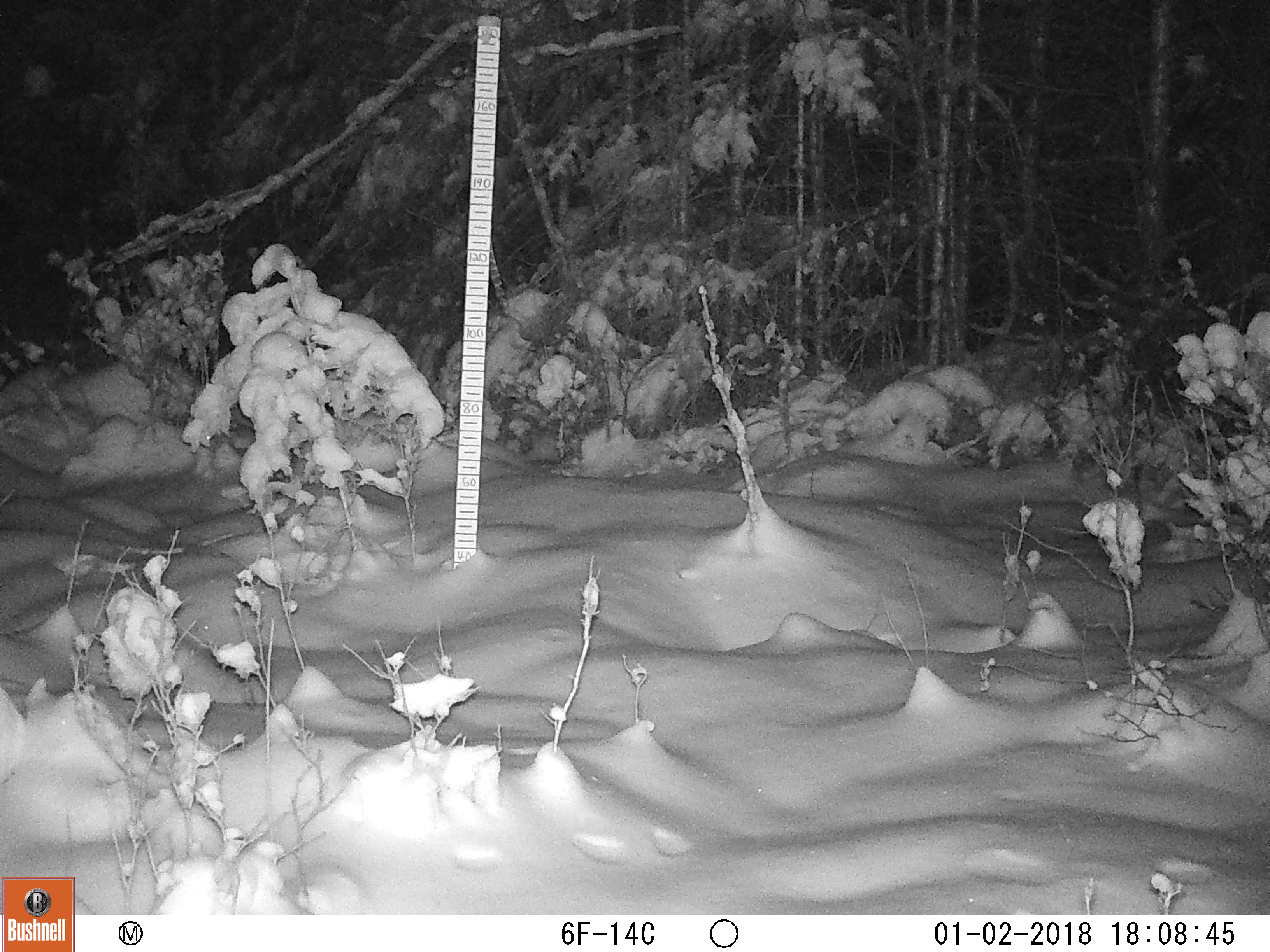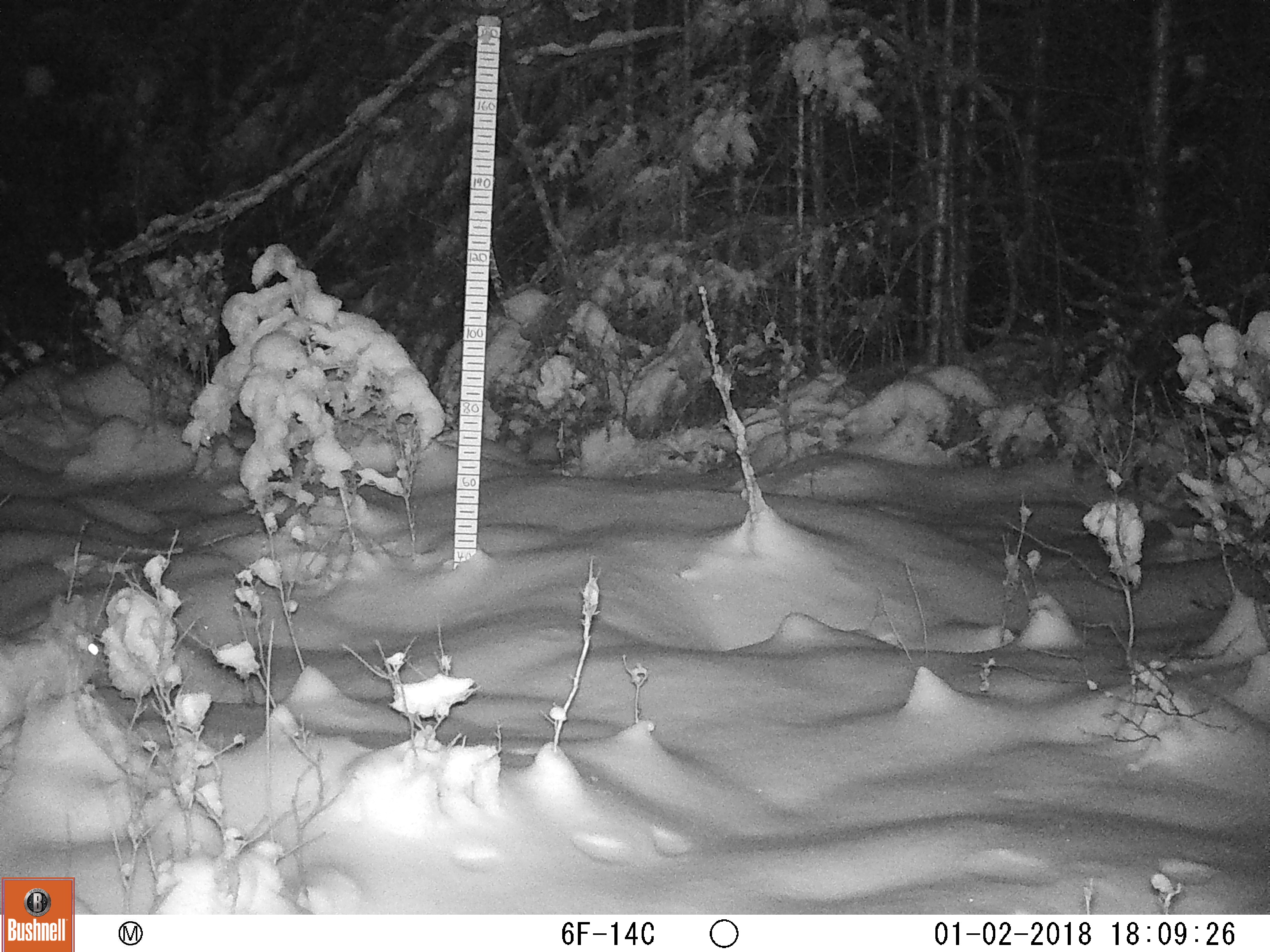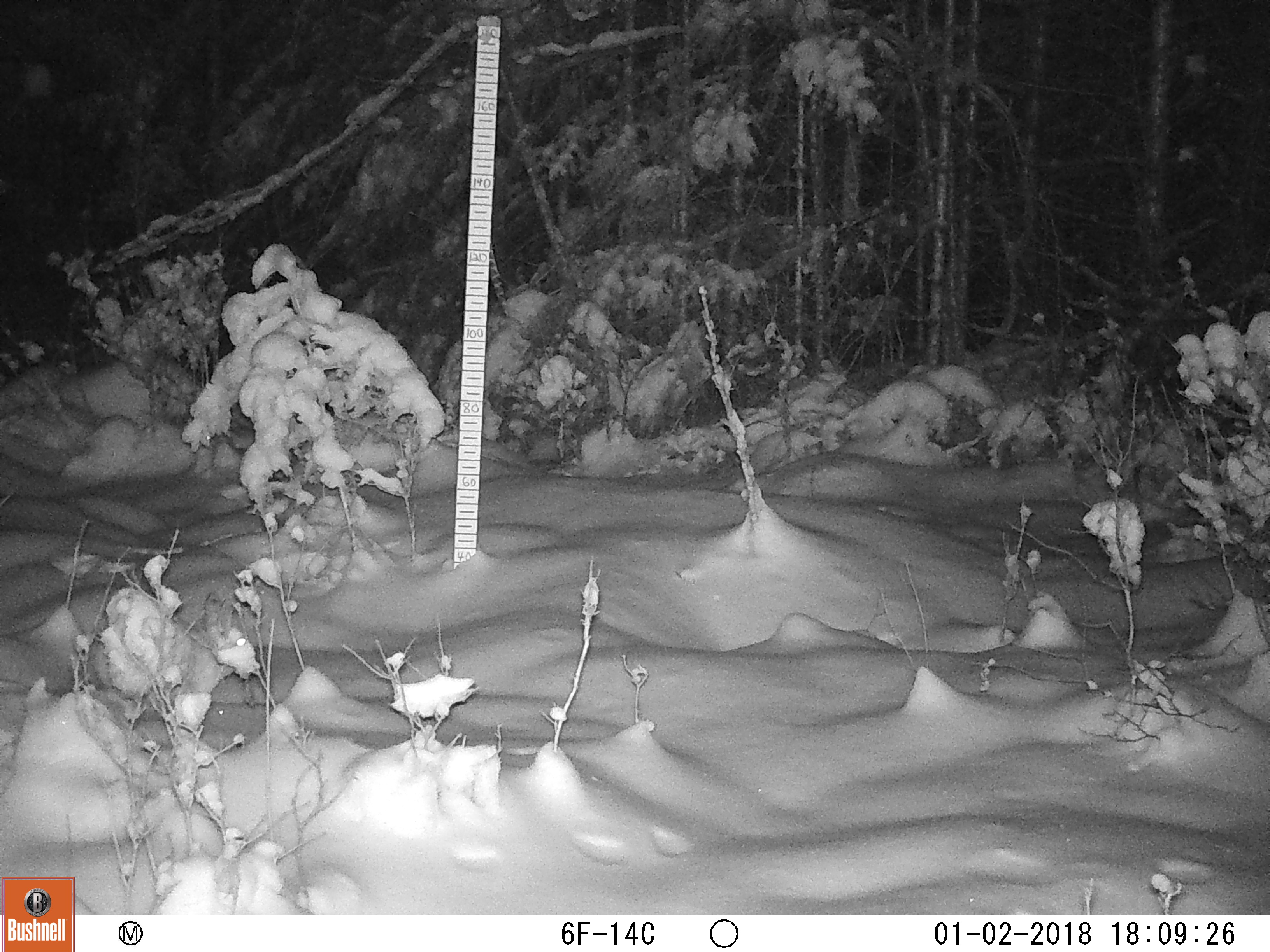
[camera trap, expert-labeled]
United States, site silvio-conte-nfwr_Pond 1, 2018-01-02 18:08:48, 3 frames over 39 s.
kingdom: Animalia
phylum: Chordata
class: Mammalia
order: Lagomorpha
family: Leporidae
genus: Lepus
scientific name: Lepus americanus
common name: snowshoe hare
Snowshoe hare (Lepus americanus).